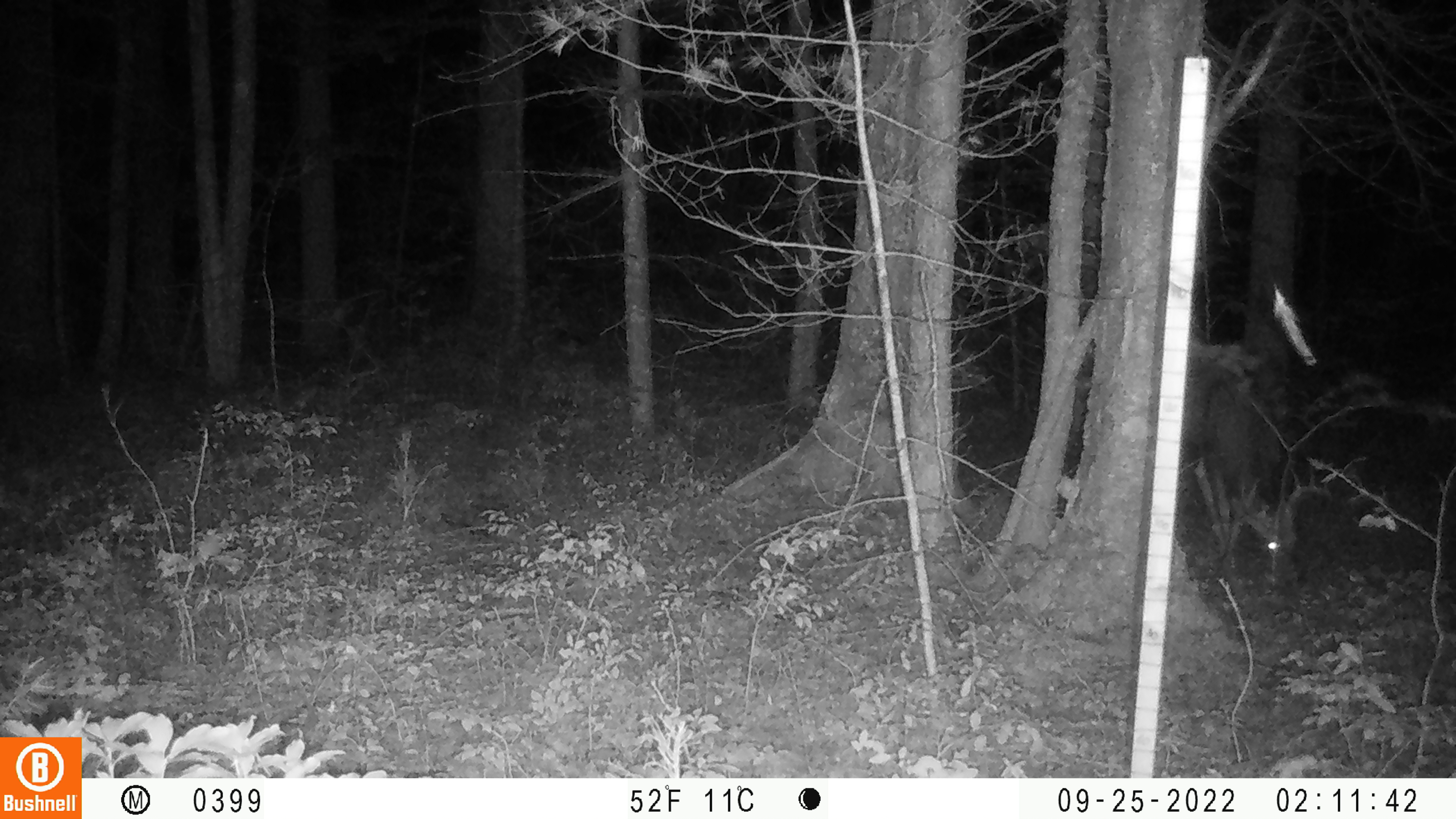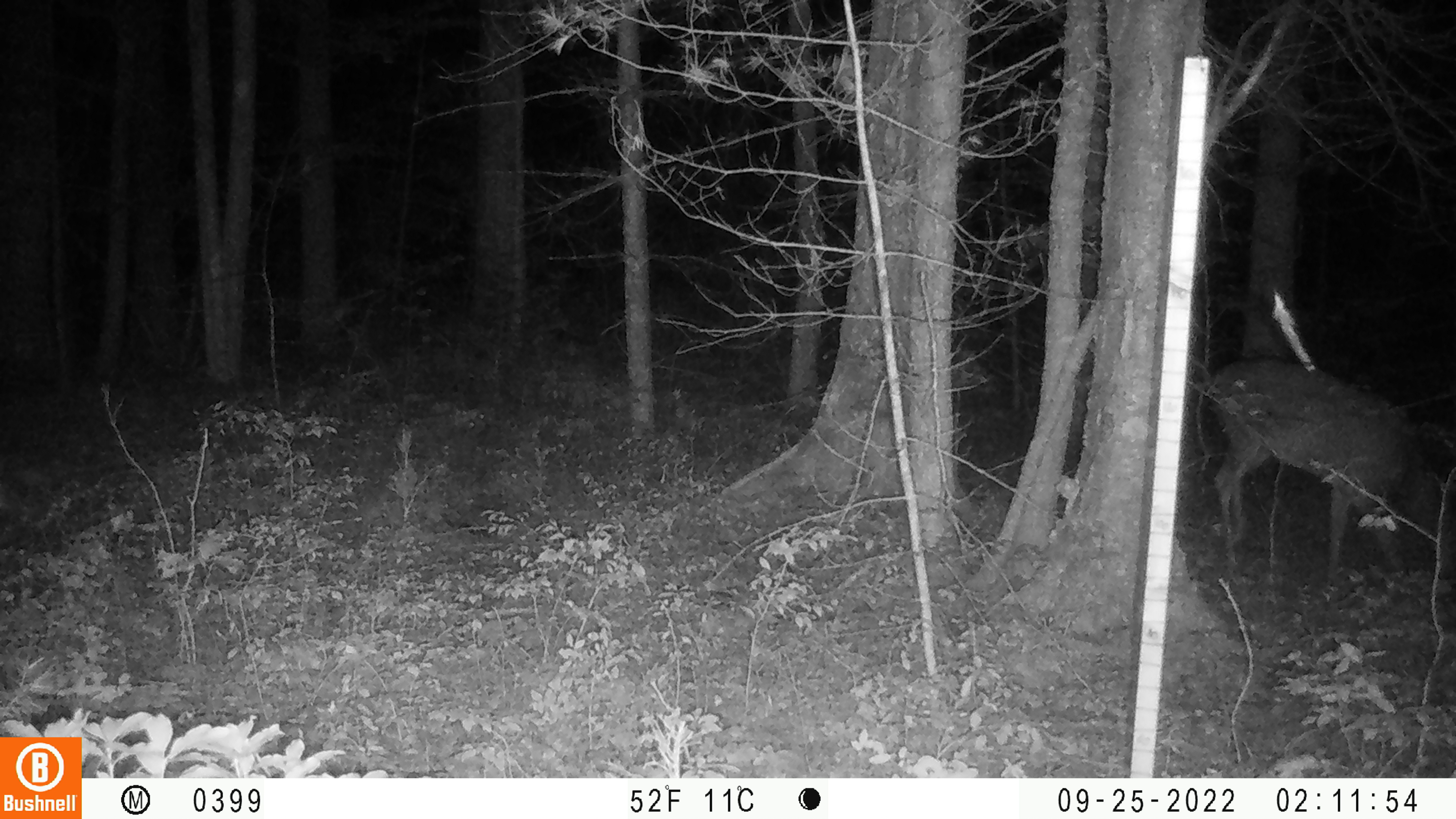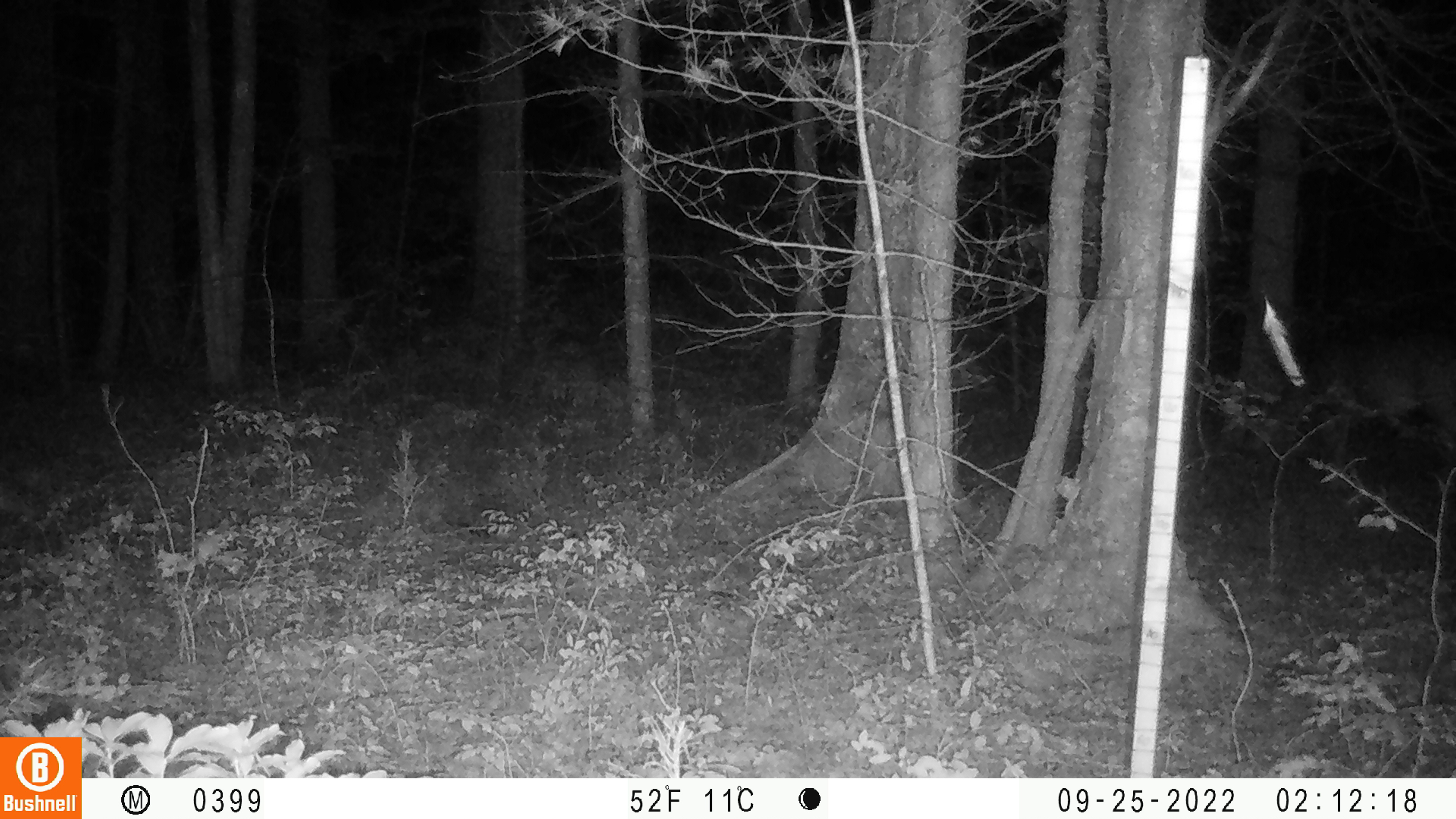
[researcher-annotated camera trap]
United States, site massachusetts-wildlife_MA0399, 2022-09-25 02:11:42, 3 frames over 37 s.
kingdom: Animalia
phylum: Chordata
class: Mammalia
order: Artiodactyla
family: Cervidae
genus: Odocoileus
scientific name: Odocoileus virginianus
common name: white-tailed deer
White-tailed deer (Odocoileus virginianus).